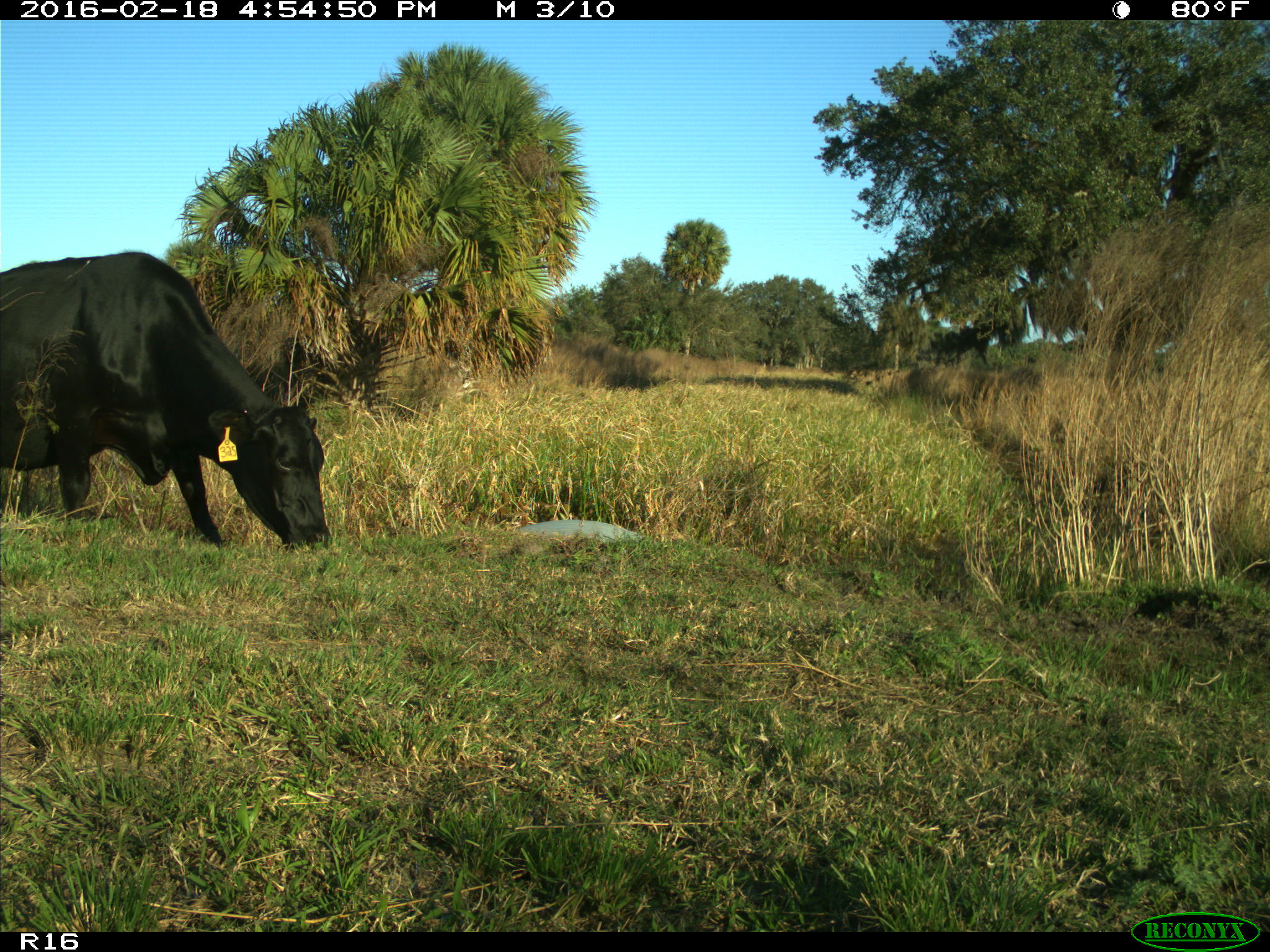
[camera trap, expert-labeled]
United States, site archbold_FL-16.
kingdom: Animalia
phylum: Chordata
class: Mammalia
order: Artiodactyla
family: Bovidae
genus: Bos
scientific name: Bos taurus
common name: domestic cow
Bos taurus (domestic cow).